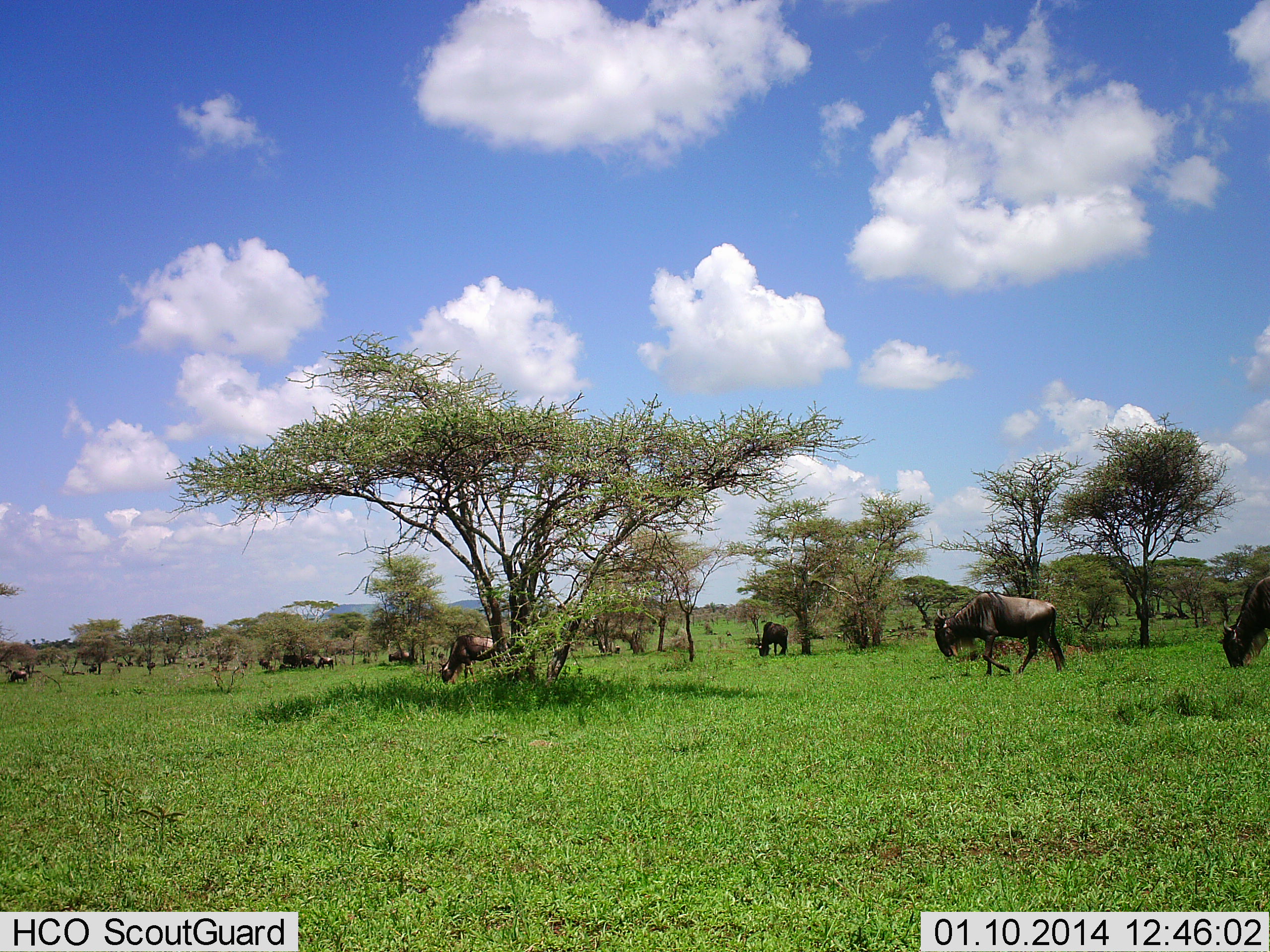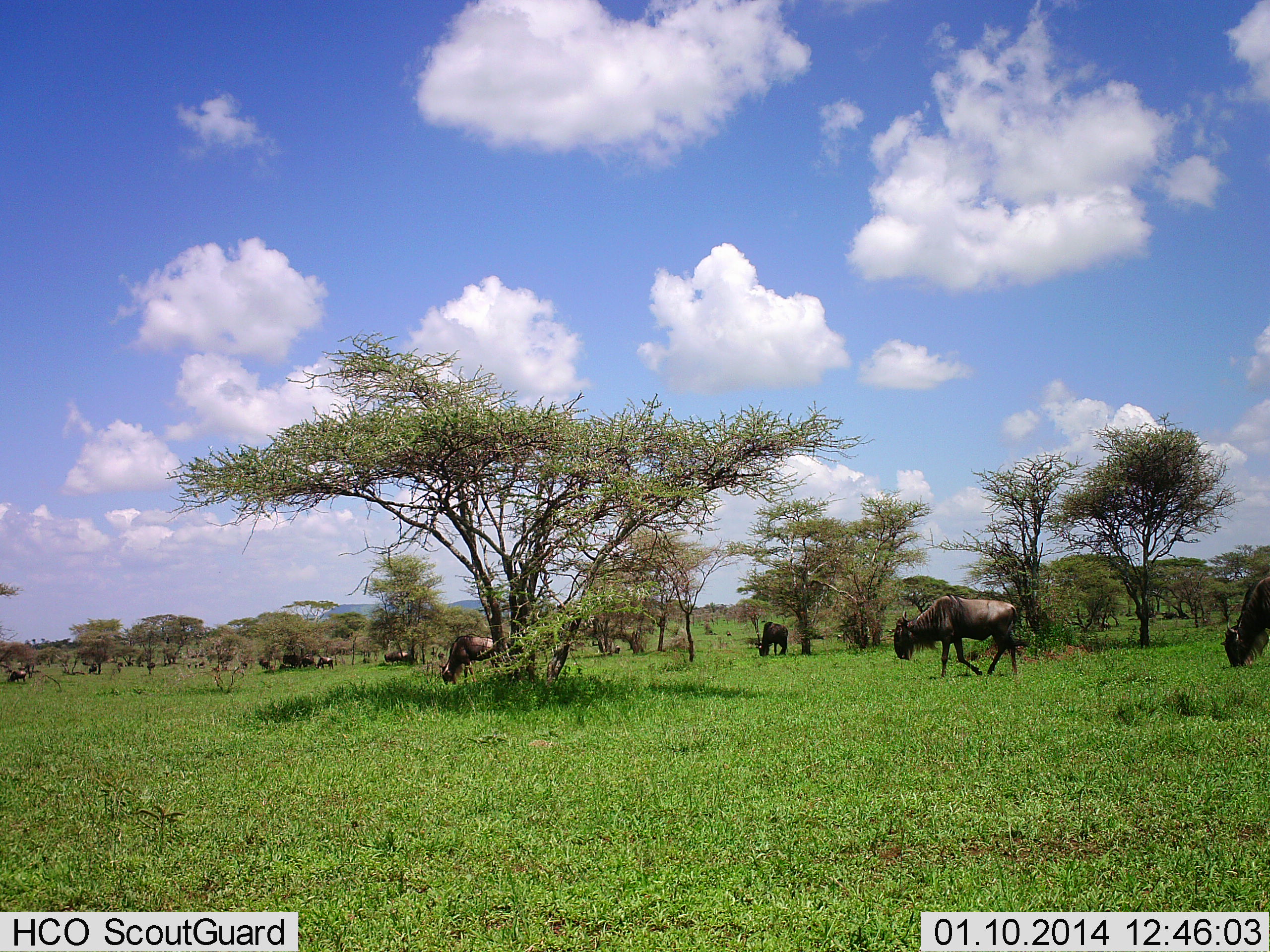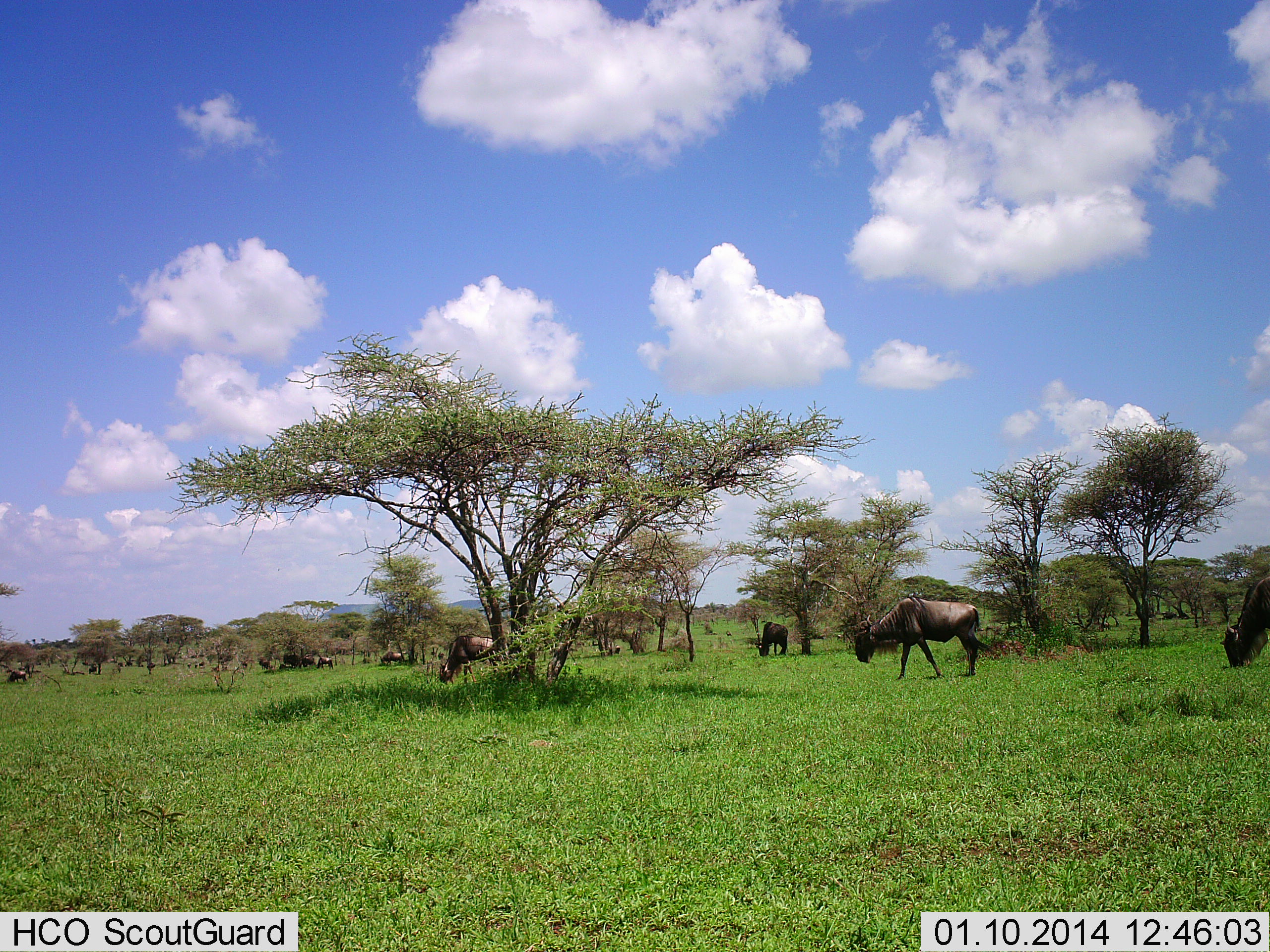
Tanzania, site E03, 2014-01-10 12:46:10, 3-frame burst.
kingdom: Animalia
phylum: Chordata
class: Mammalia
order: Artiodactyla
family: Bovidae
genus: Connochaetes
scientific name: Connochaetes taurinus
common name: blue wildebeest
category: wildebeest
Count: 11-50.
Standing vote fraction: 70%.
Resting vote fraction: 0%.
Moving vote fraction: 70%.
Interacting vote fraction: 0%.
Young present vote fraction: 0%.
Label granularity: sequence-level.